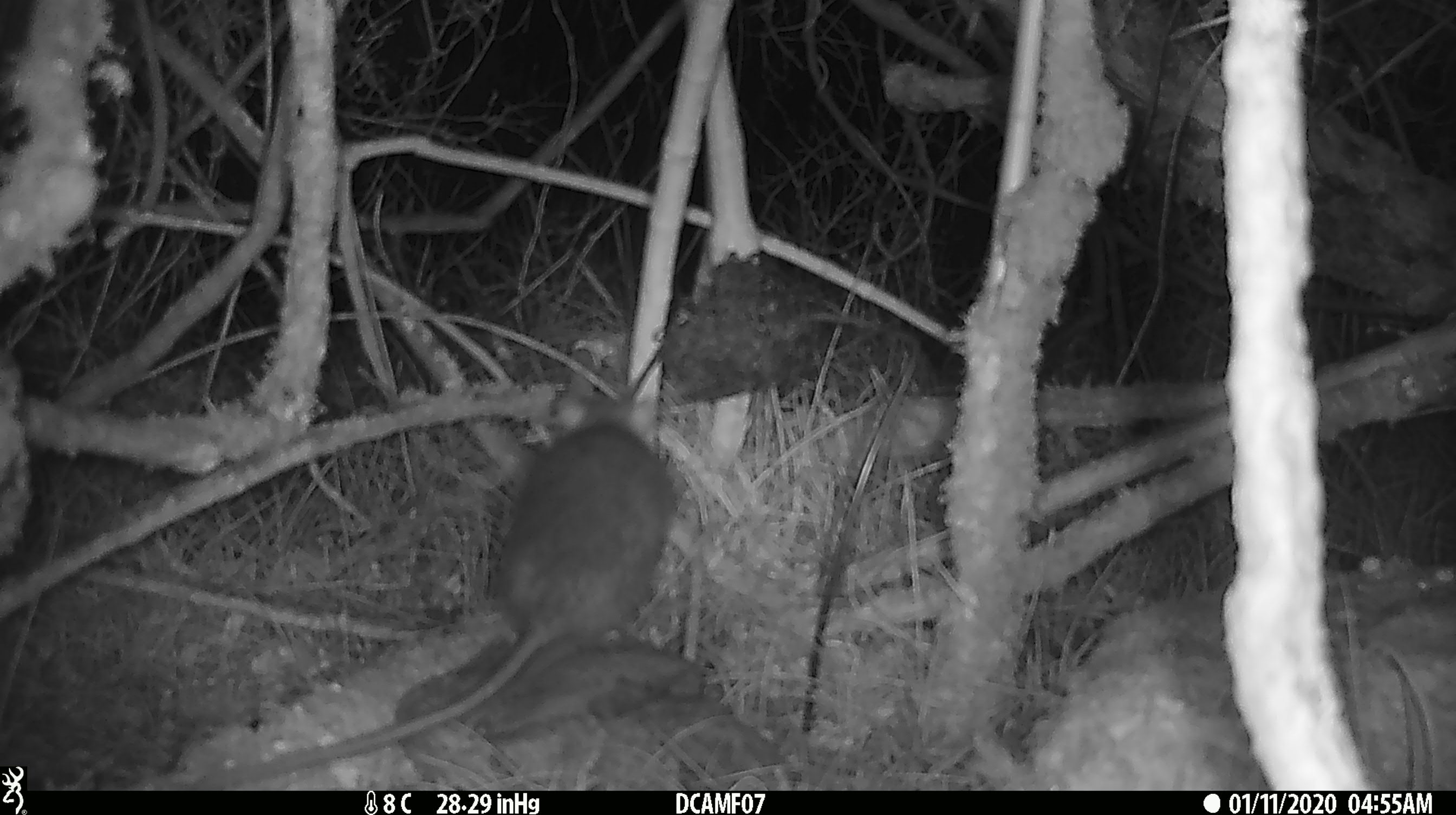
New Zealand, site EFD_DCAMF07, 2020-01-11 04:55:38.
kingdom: Animalia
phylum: Chordata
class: Mammalia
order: Rodentia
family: Muridae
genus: Rattus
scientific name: Rattus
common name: rat